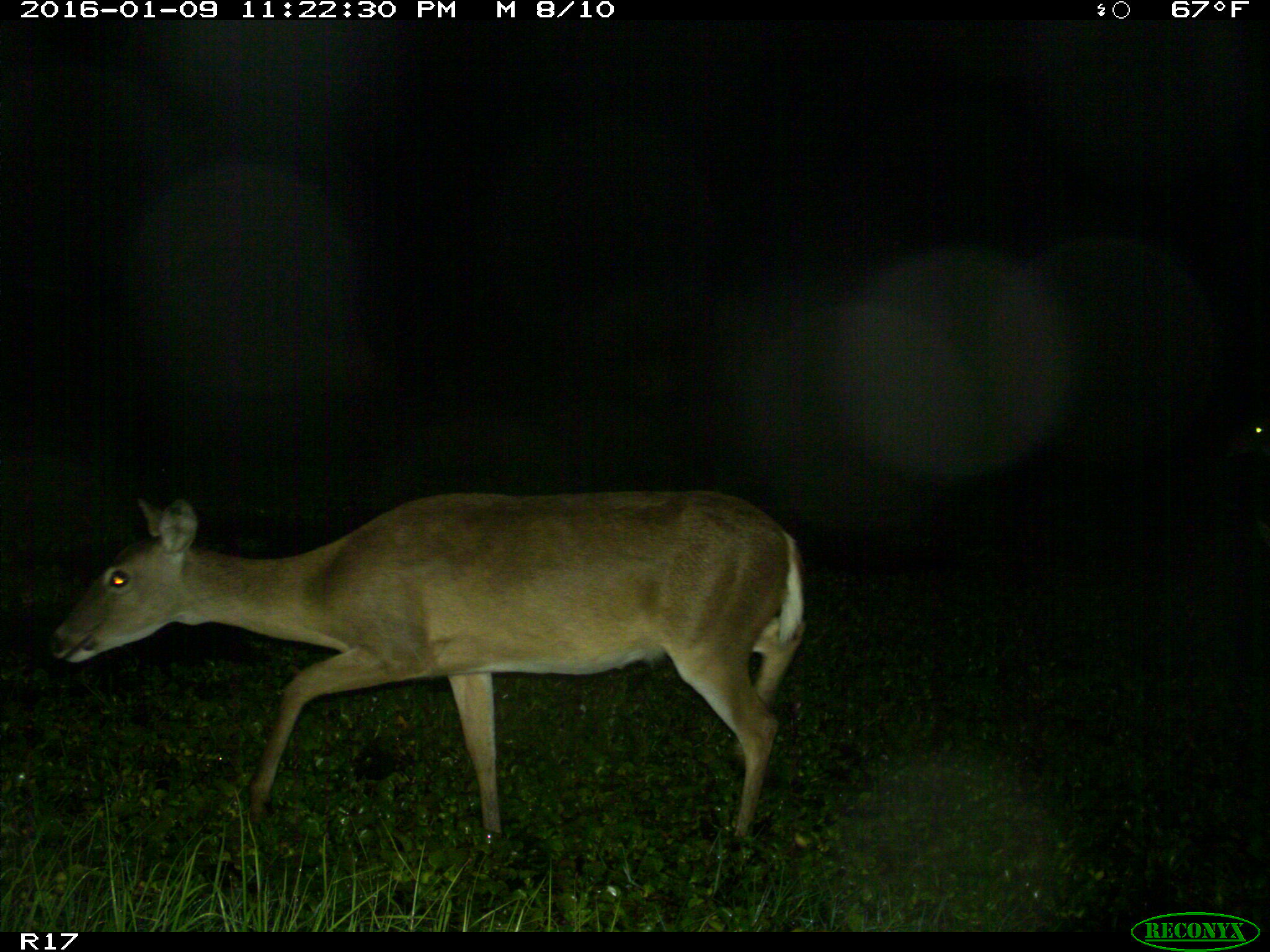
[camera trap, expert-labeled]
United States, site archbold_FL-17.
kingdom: Animalia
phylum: Chordata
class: Mammalia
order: Artiodactyla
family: Cervidae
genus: Odocoileus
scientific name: Odocoileus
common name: deer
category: unidentified deer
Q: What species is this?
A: Unidentified deer (deer) (Odocoileus).